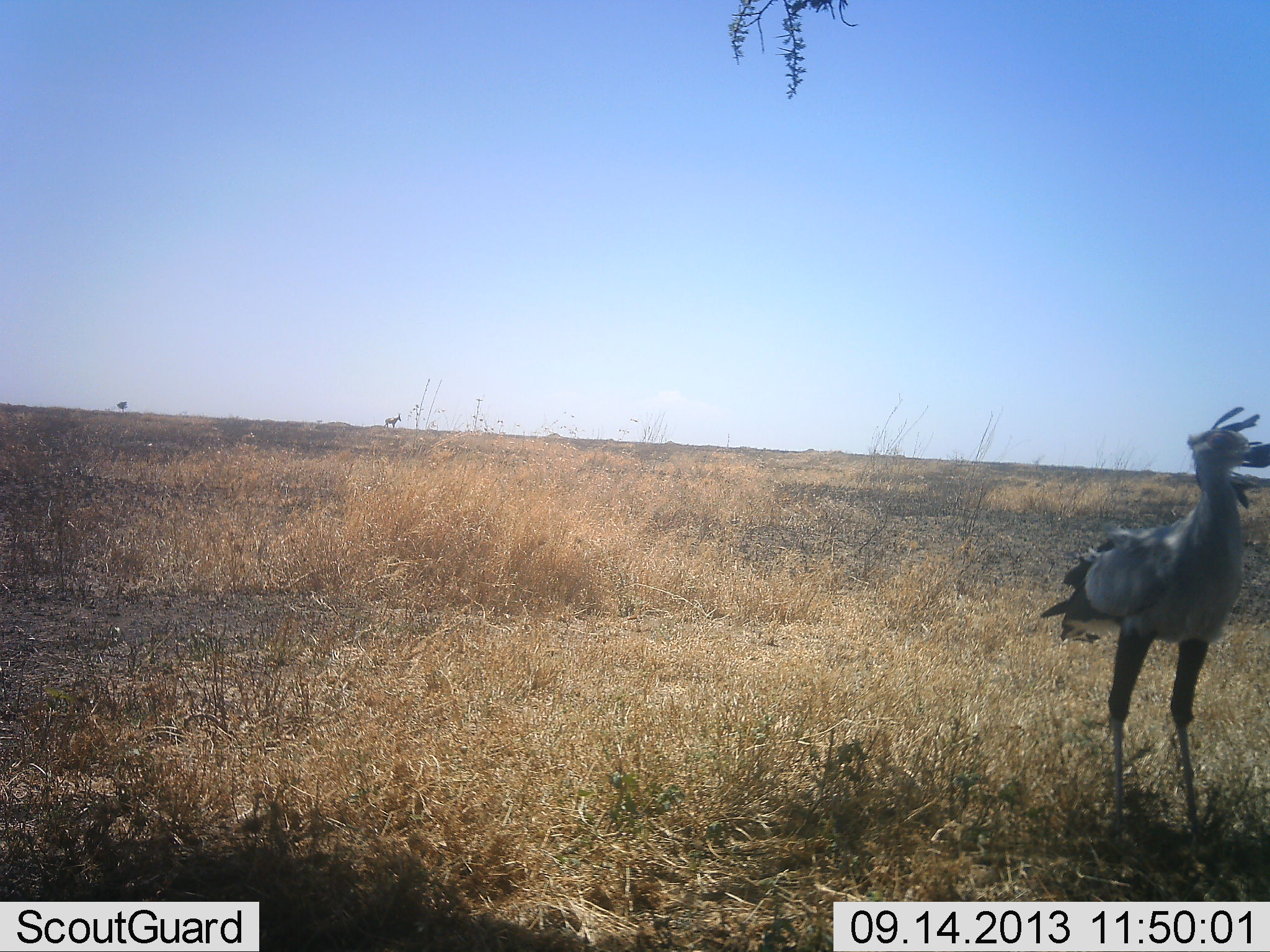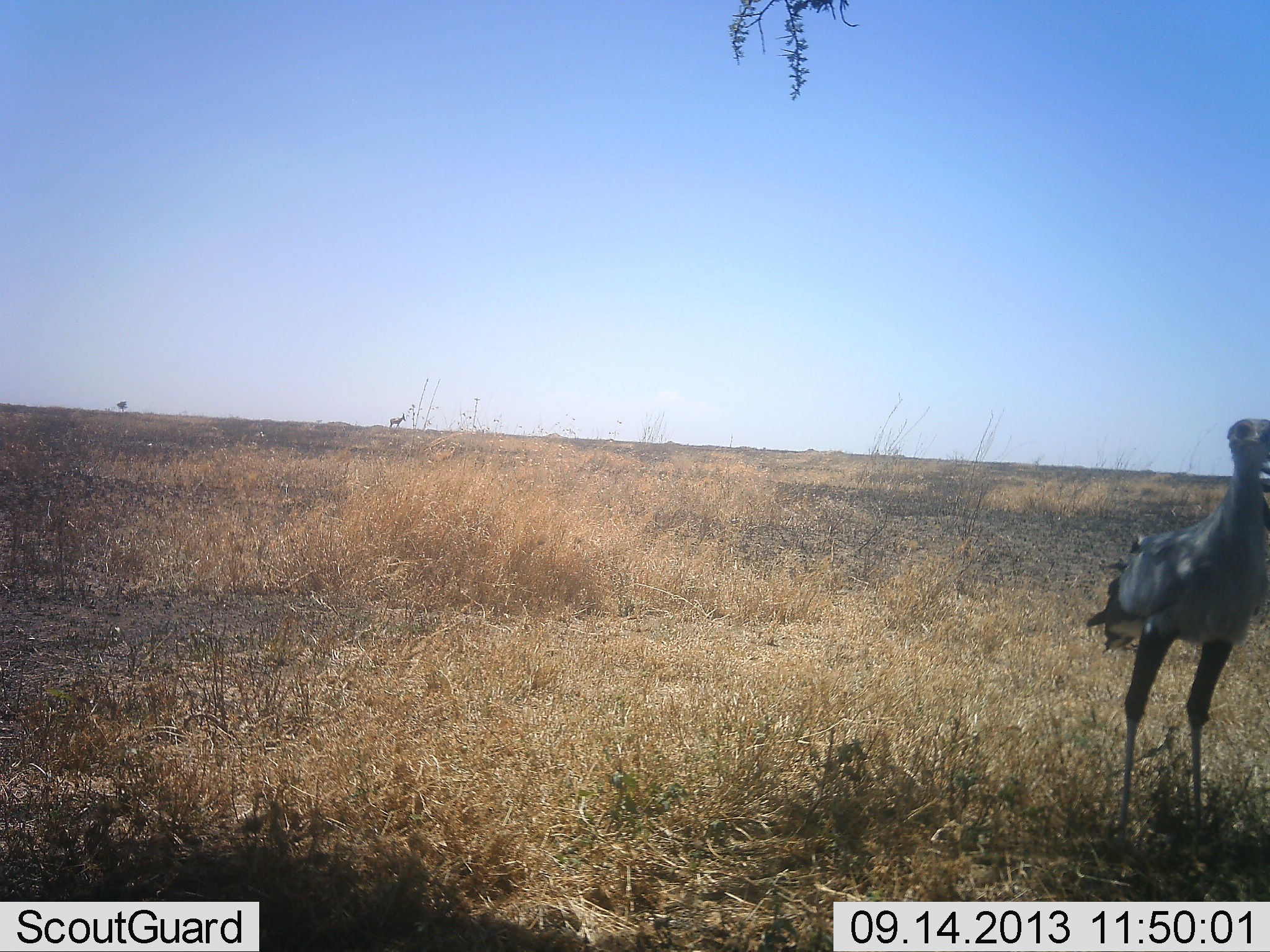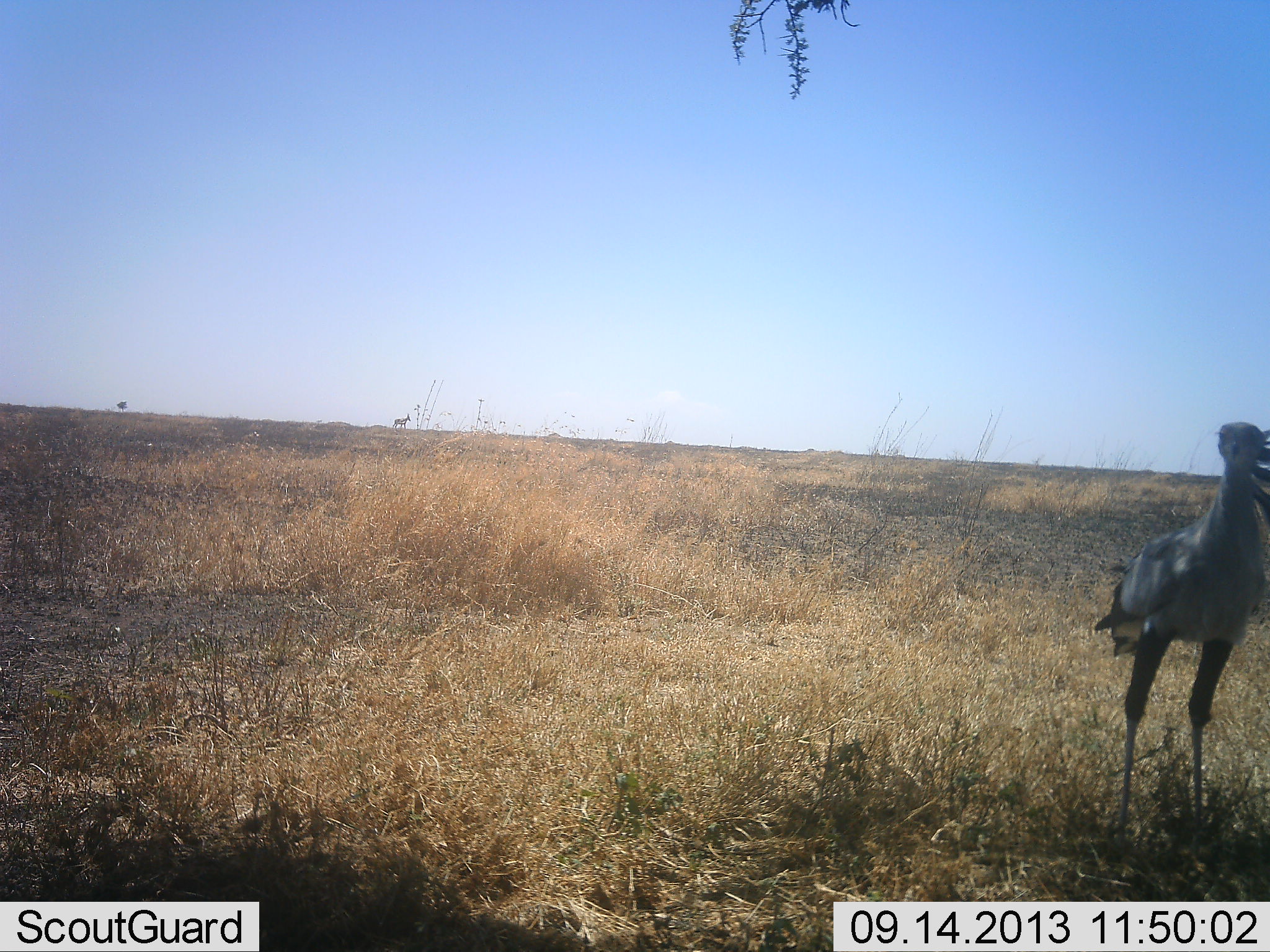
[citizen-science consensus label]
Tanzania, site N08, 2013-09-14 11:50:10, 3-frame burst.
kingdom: Animalia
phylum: Chordata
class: Aves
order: Accipitriformes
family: Sagittariidae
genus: Sagittarius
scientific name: Sagittarius serpentarius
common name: secretary bird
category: secretarybird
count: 1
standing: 91%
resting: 0%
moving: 9%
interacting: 0%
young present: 0%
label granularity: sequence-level